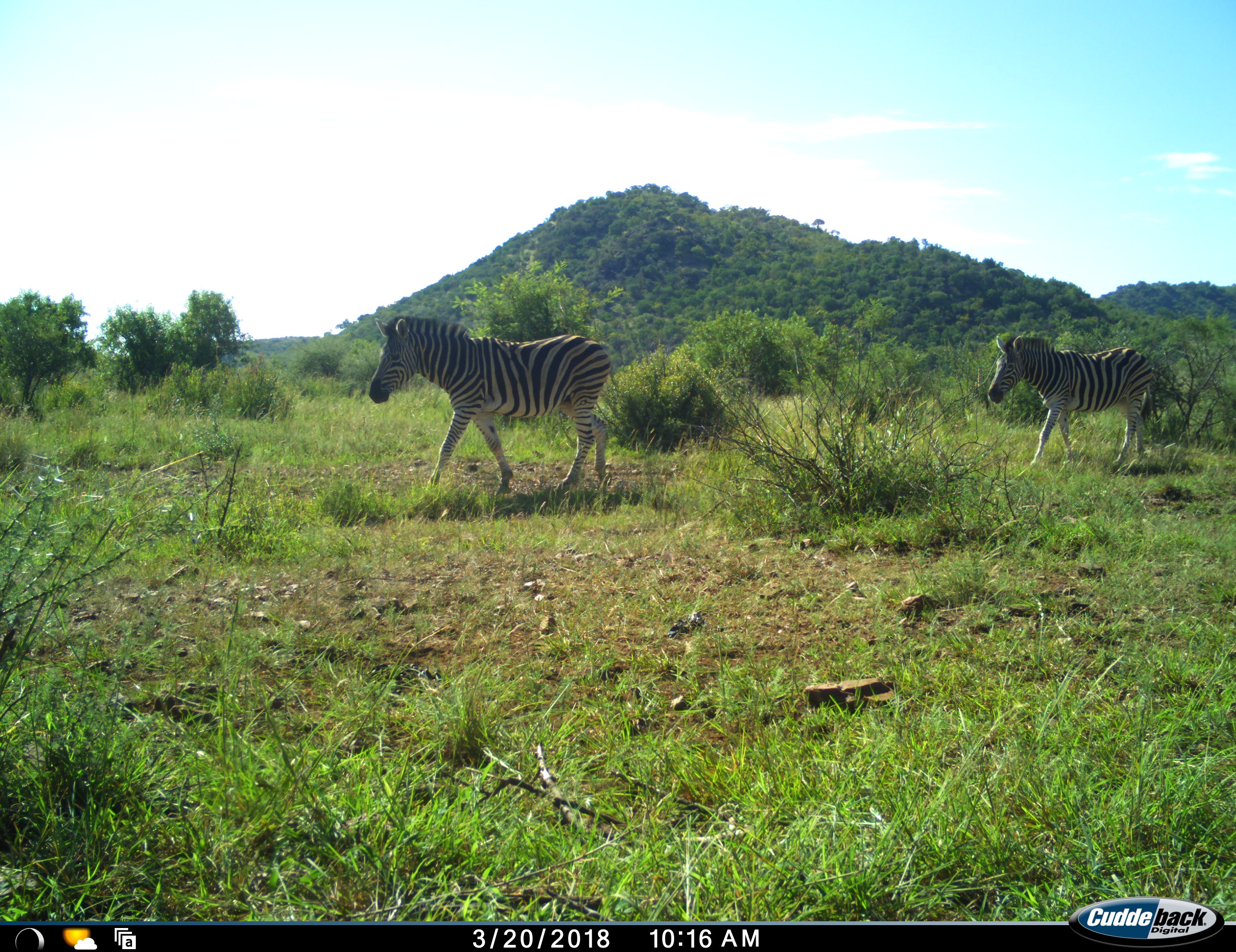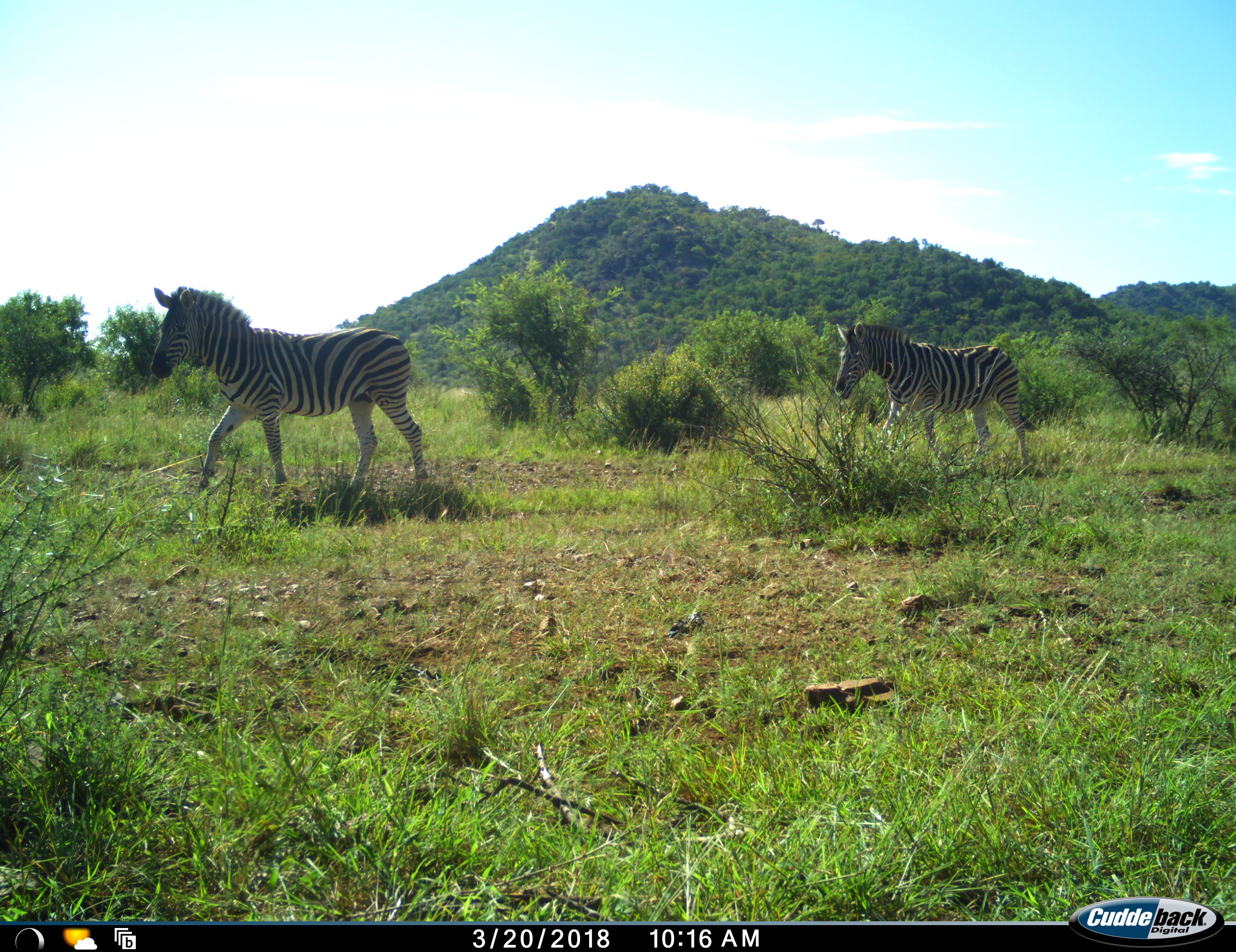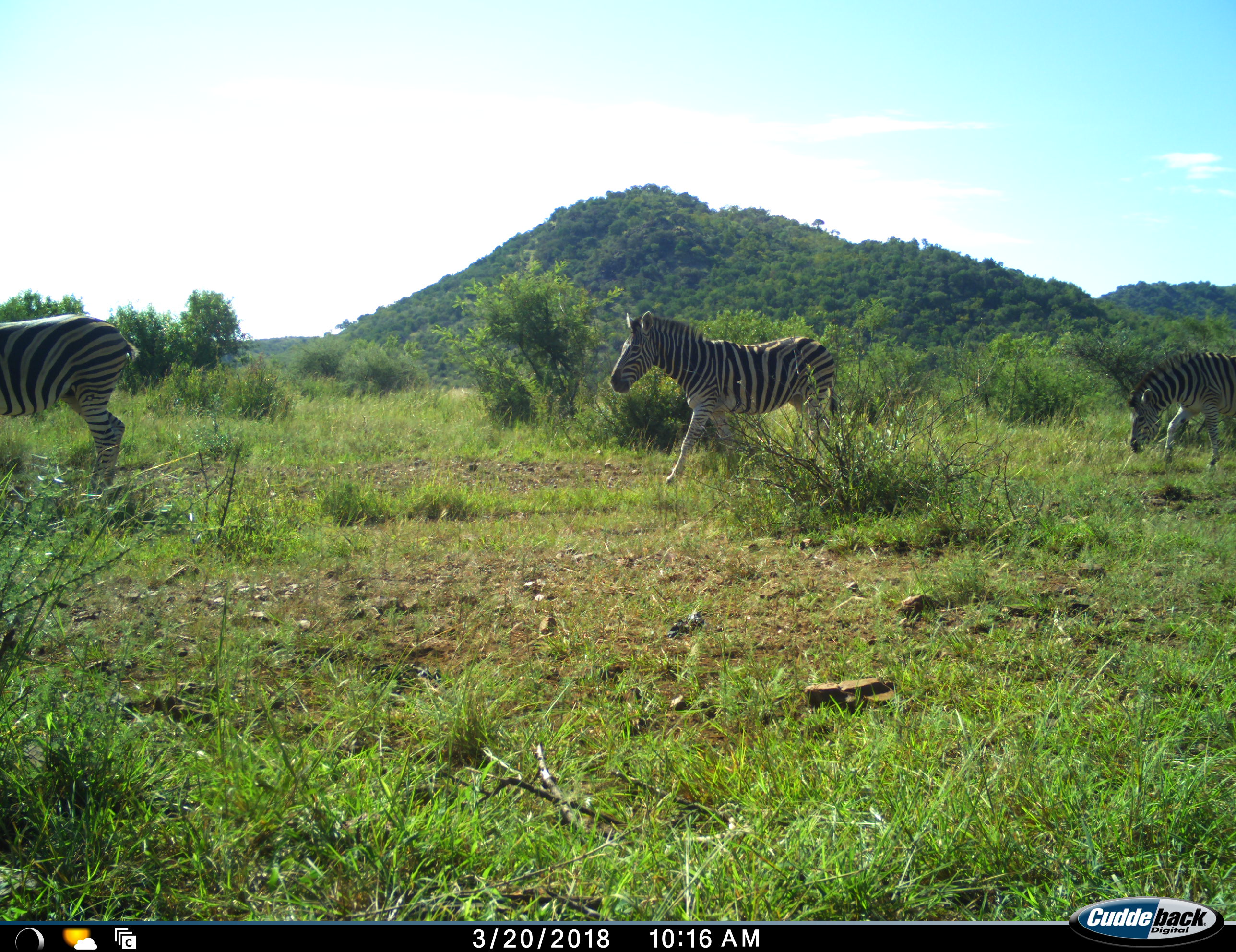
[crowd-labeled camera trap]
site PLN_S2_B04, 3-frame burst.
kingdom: Animalia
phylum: Chordata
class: Mammalia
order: Perissodactyla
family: Equidae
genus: Equus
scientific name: Equus quagga burchellii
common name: burchell's zebra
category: zebraburchells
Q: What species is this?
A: Zebraburchells (burchell's zebra) (Equus quagga burchellii).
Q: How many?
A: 3.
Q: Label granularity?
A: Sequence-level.